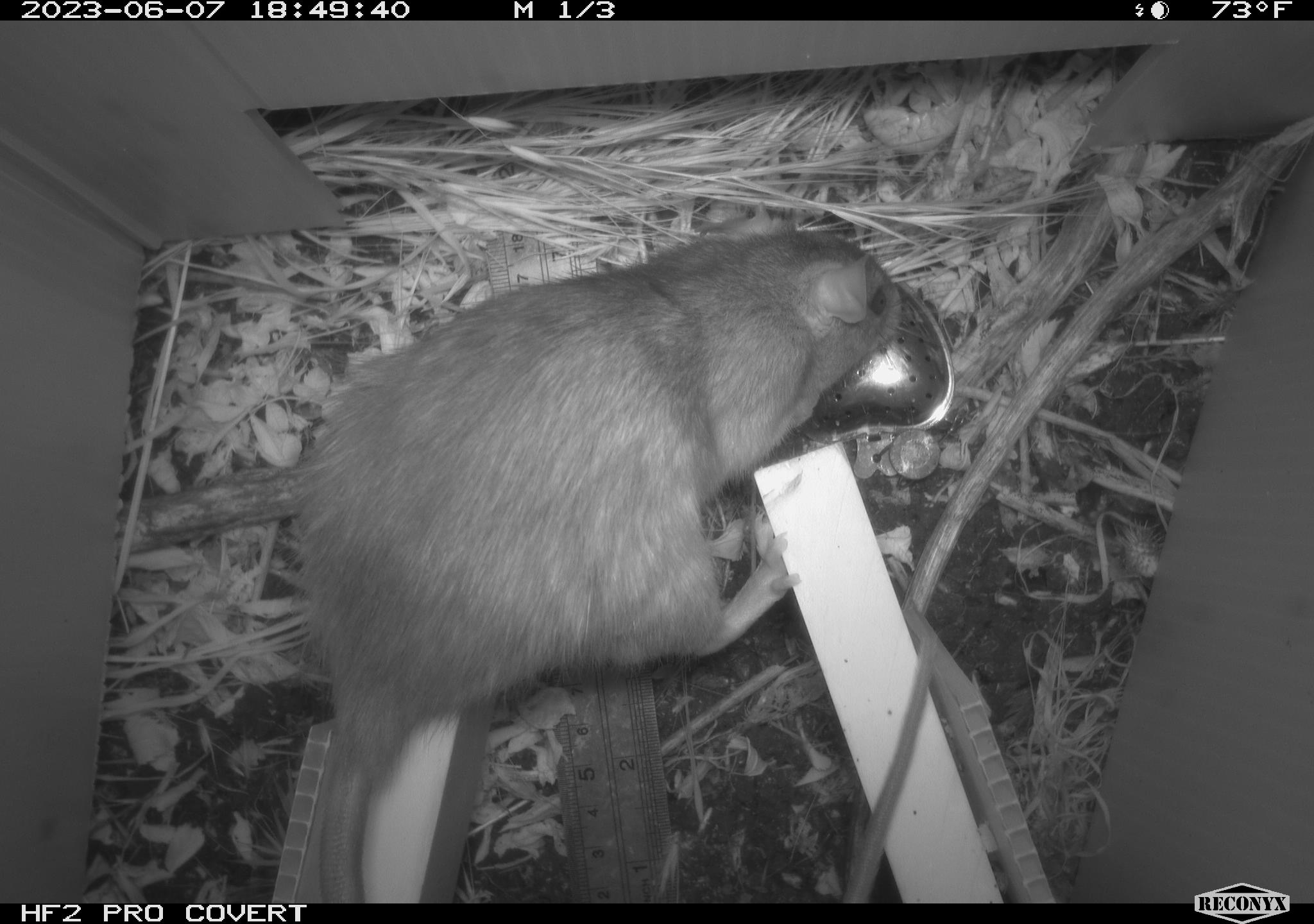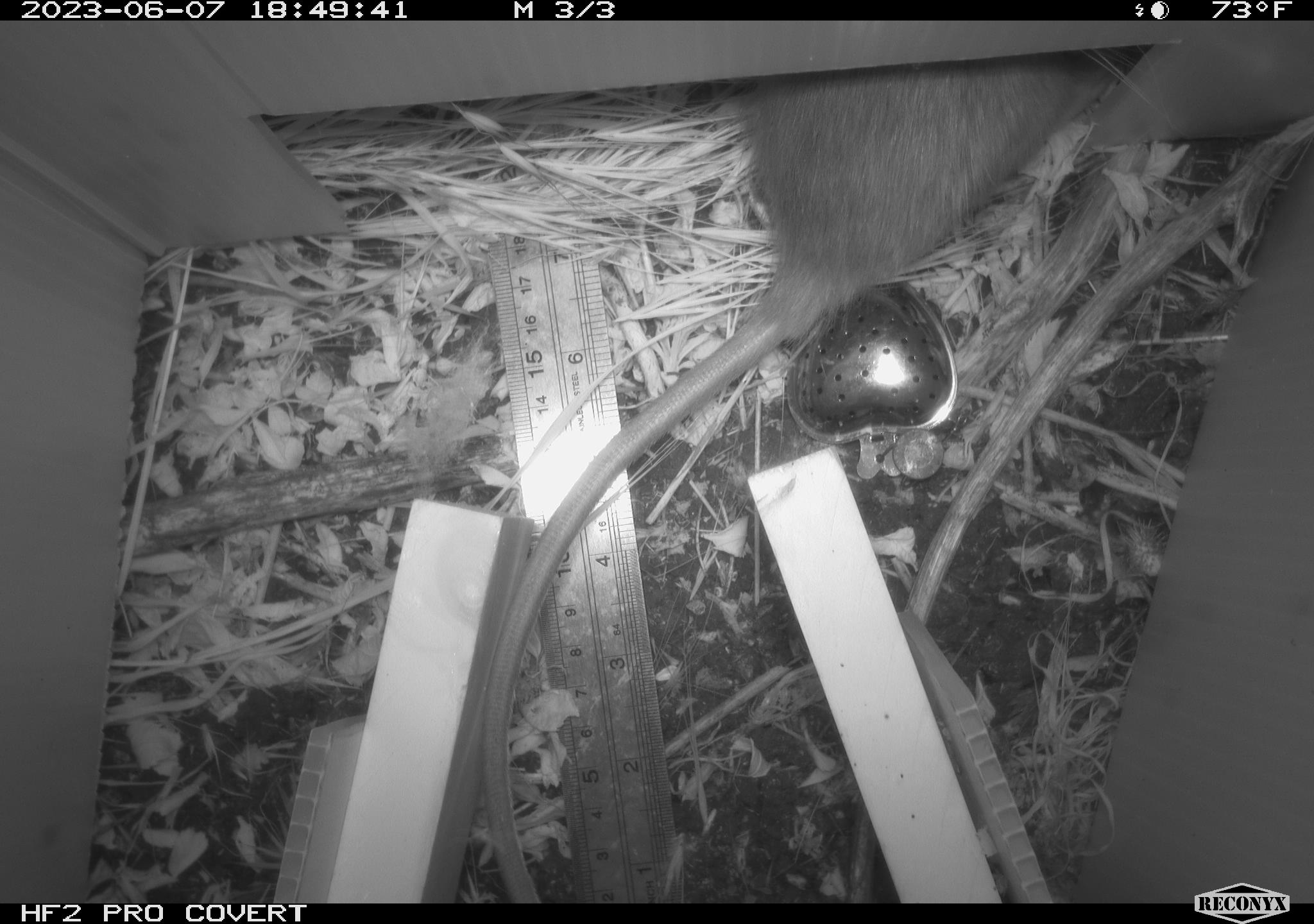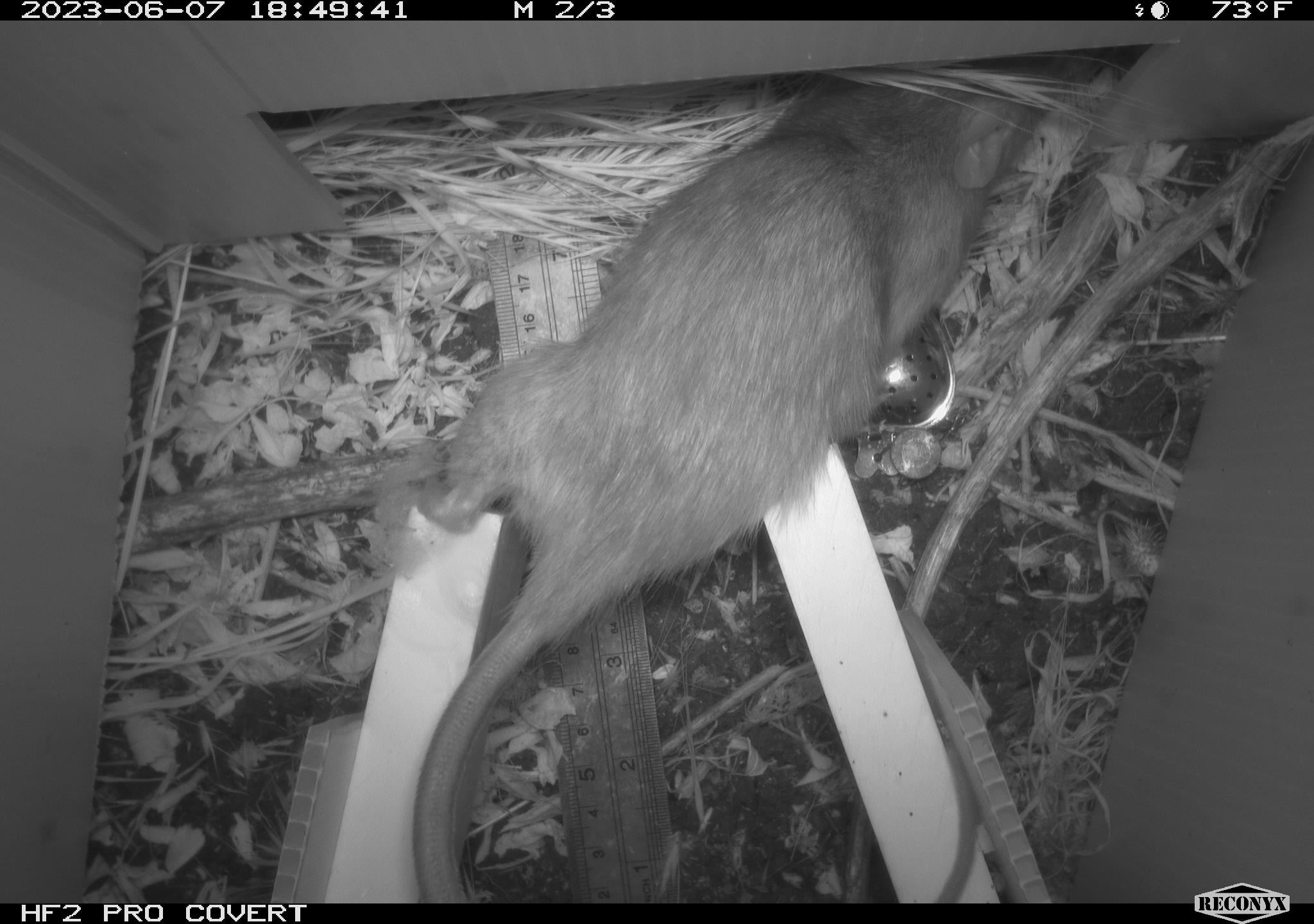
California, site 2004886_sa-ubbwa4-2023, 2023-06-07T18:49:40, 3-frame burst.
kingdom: Animalia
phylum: Chordata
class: Mammalia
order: Rodentia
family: Muridae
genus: Rattus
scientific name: Rattus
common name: rat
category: rattus species